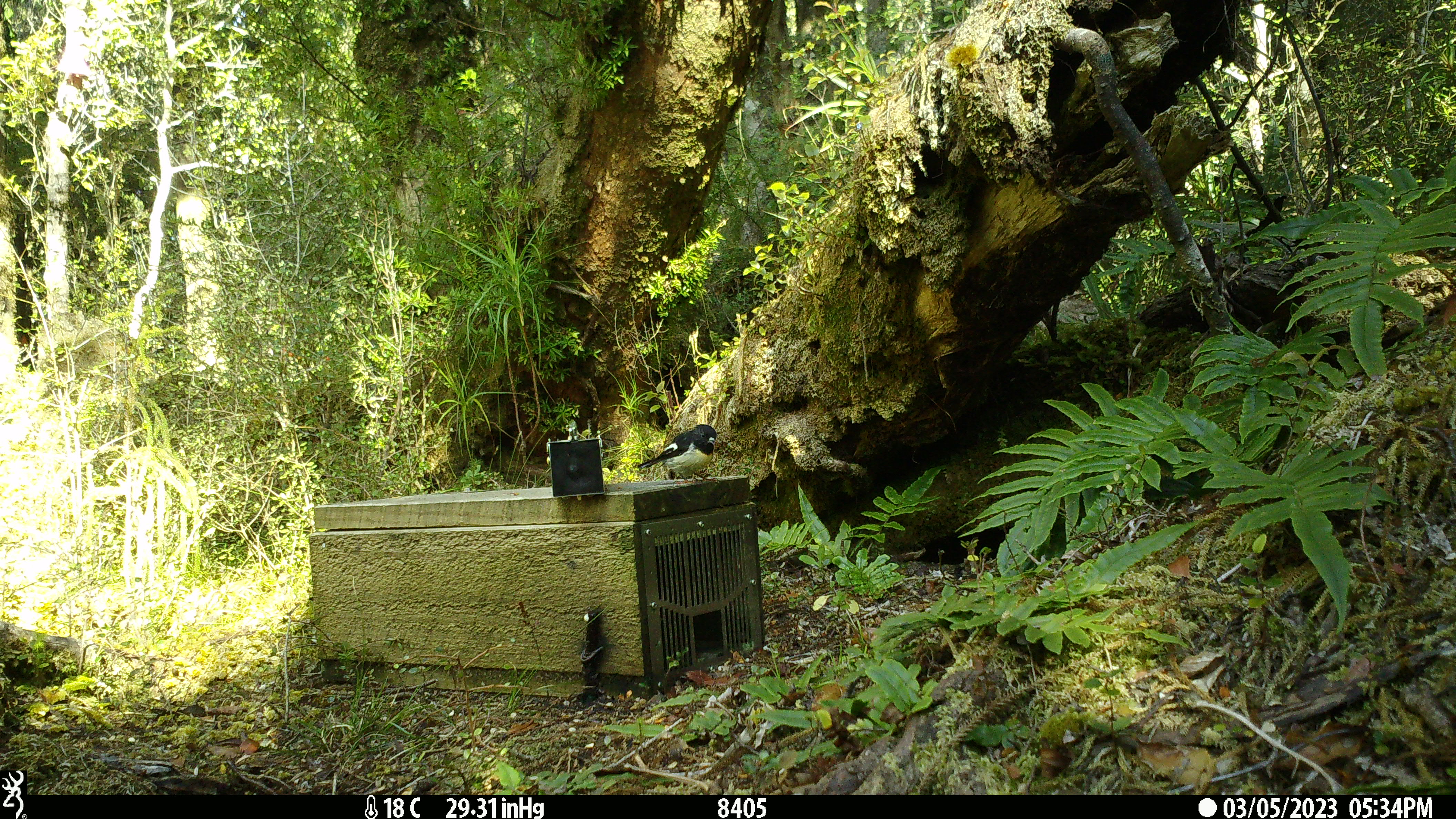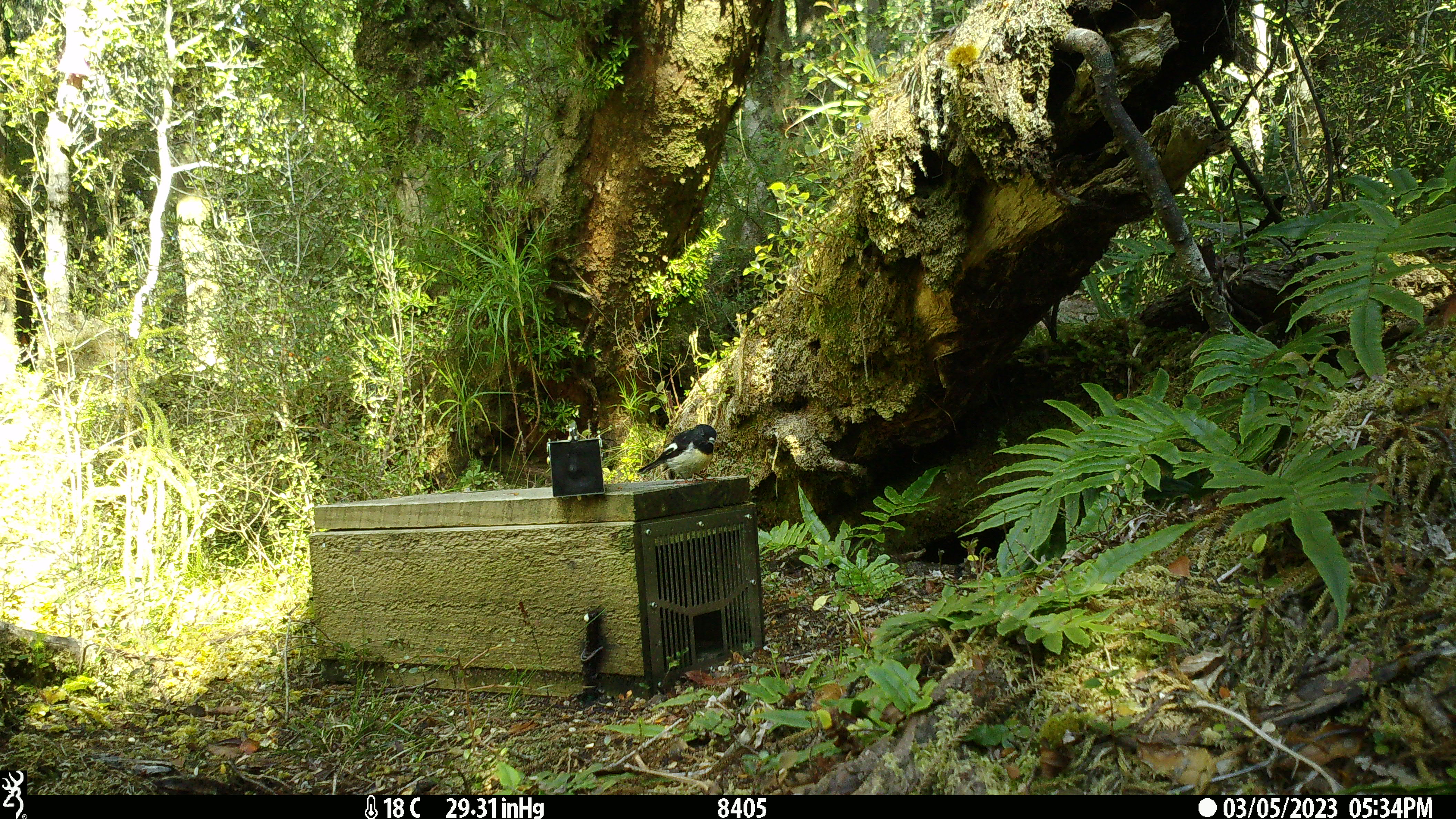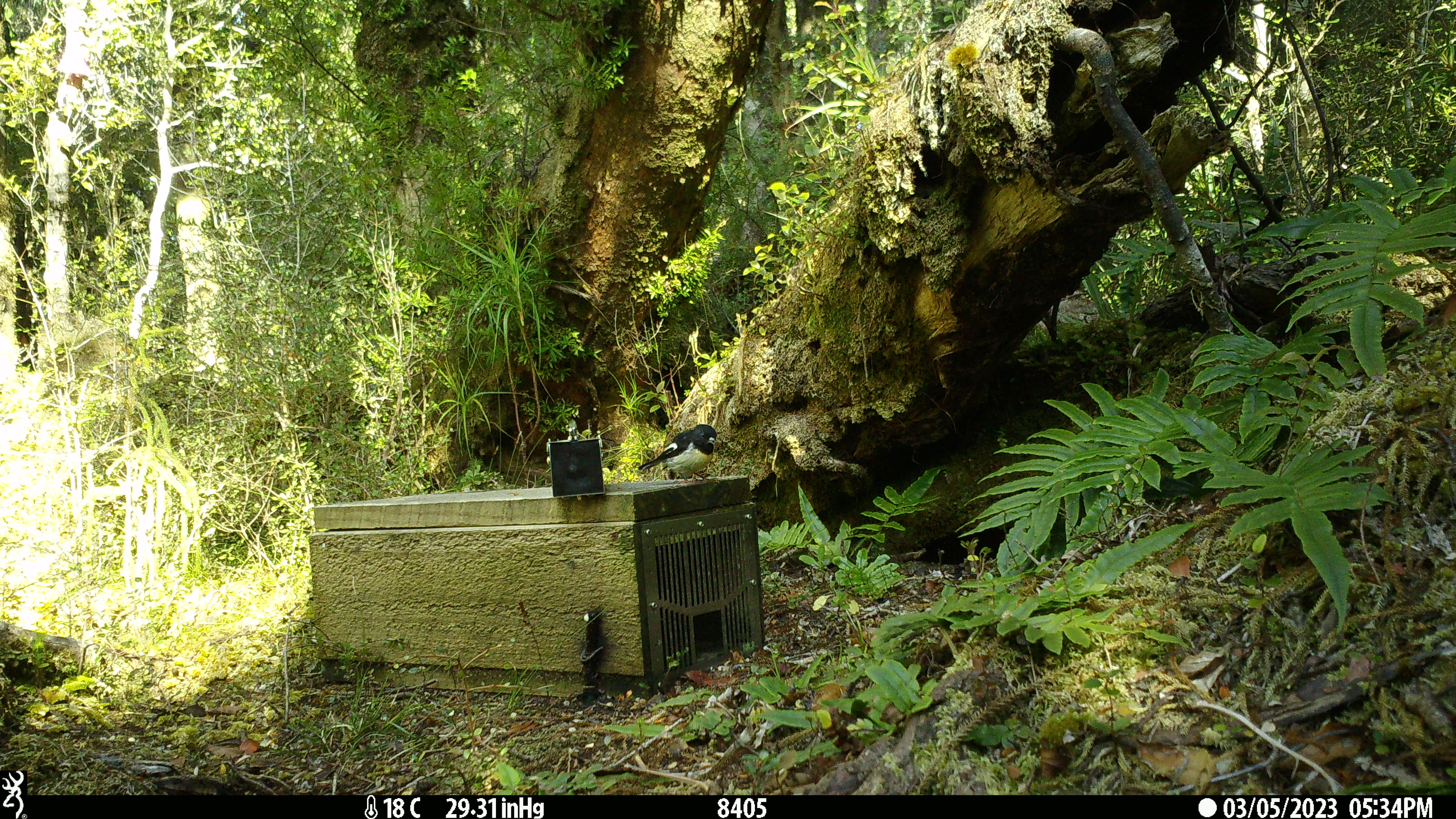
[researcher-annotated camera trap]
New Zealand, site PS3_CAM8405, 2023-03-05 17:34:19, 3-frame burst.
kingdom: Animalia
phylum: Chordata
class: Aves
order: Passeriformes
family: Petroicidae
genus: Petroica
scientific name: Petroica macrocephala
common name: tomtit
Tomtit (Petroica macrocephala).